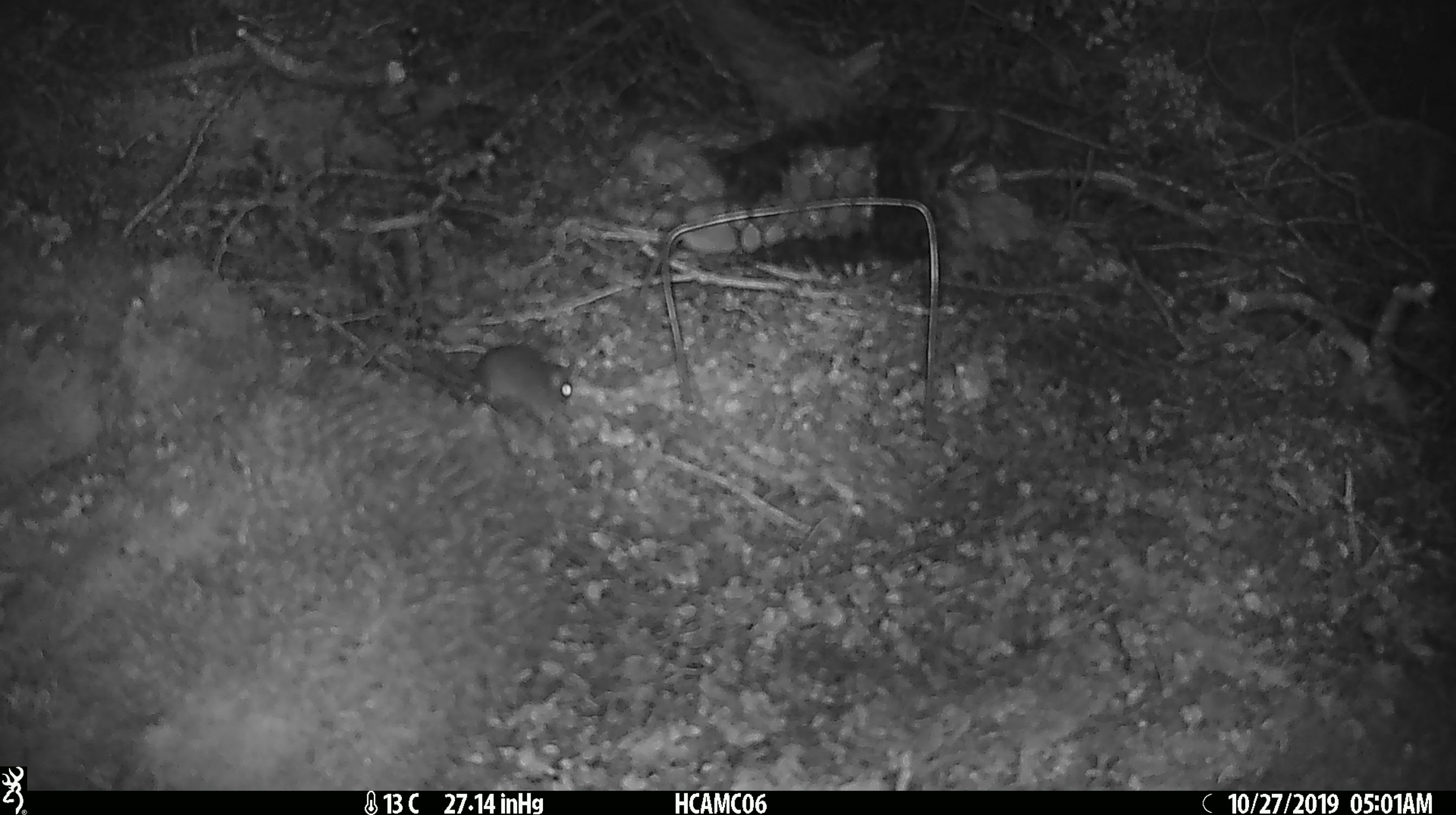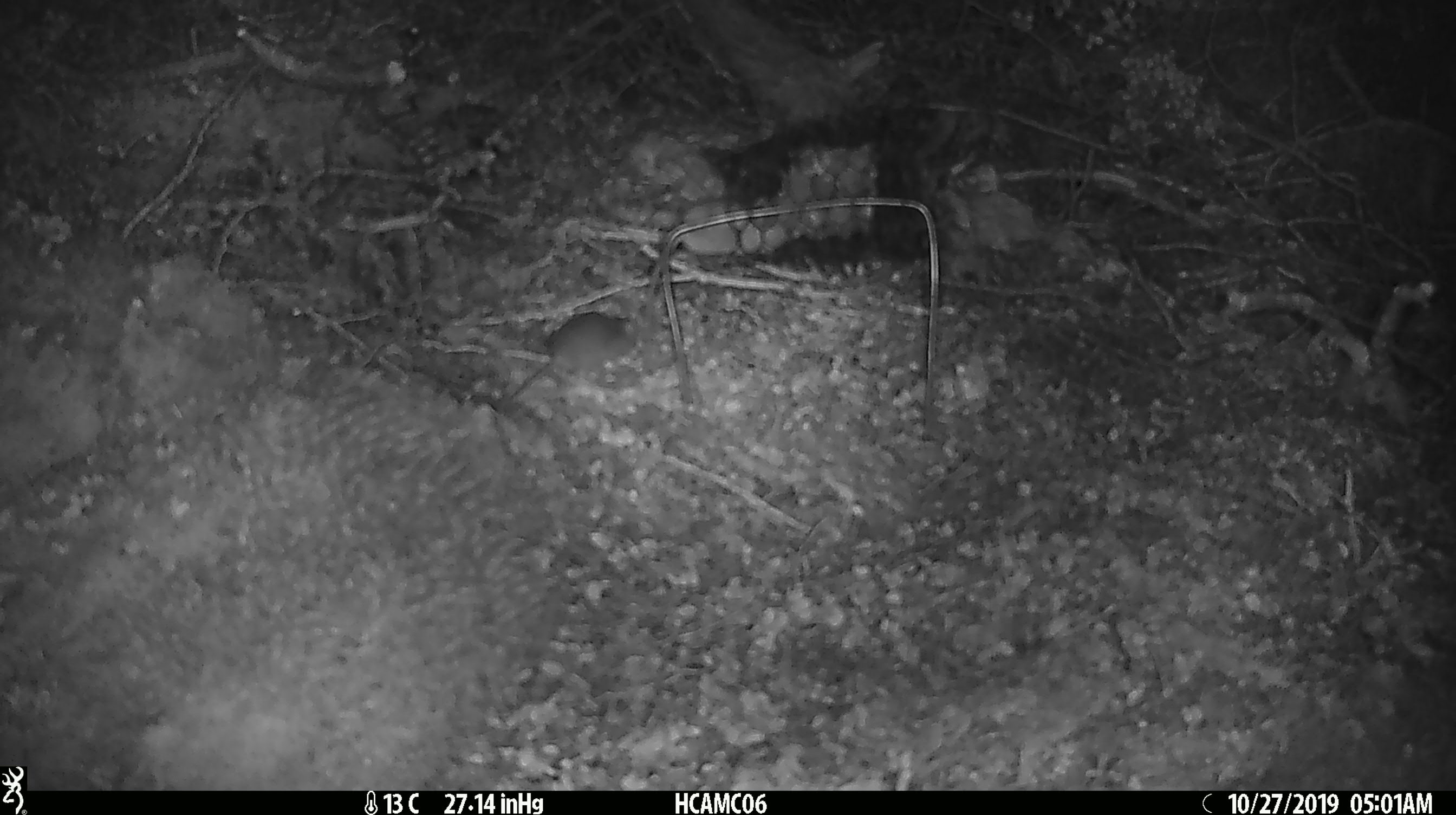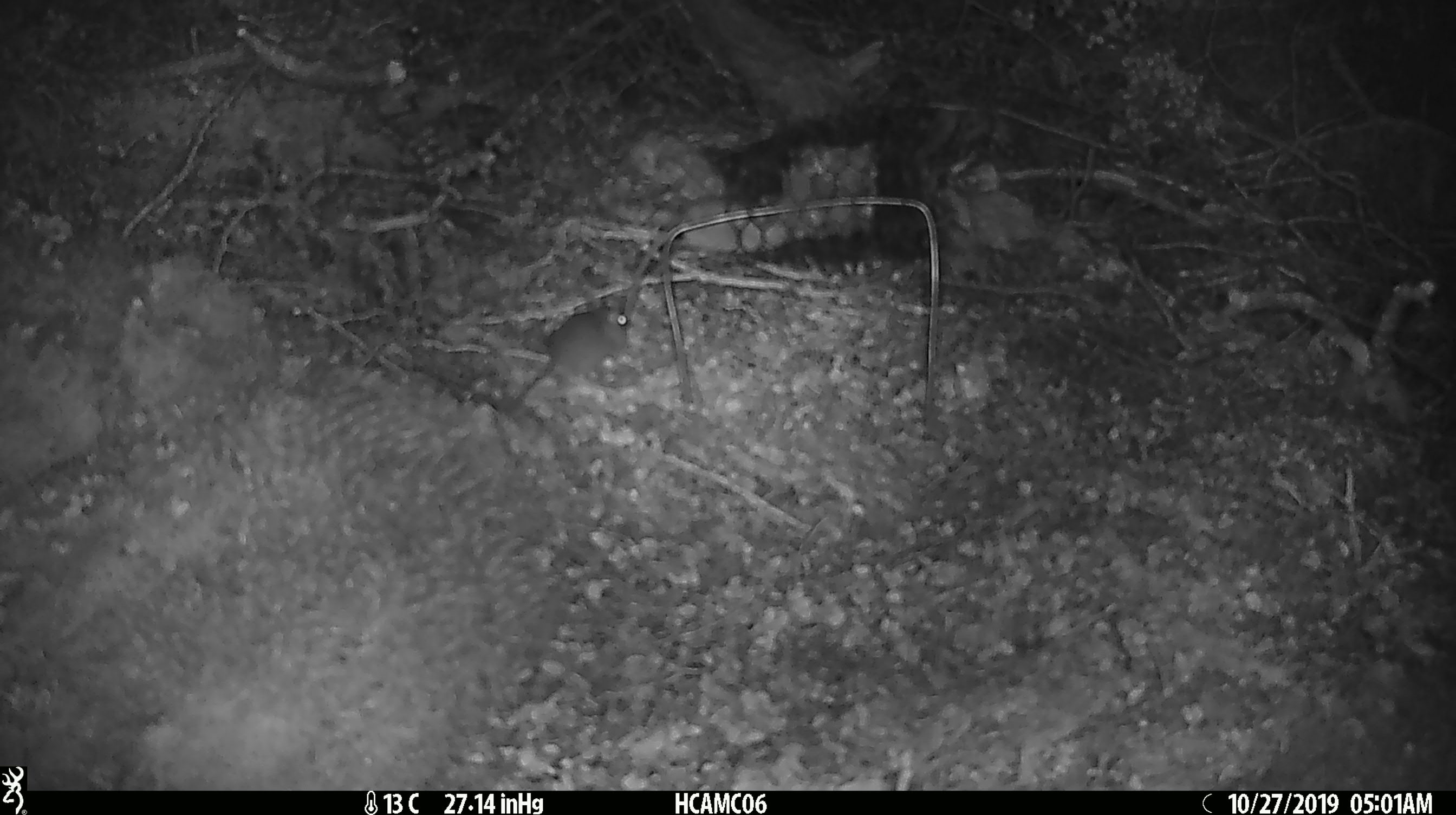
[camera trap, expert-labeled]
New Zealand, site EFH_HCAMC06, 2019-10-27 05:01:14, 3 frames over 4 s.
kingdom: Animalia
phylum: Chordata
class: Mammalia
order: Rodentia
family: Muridae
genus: Mus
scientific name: Mus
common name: mouse